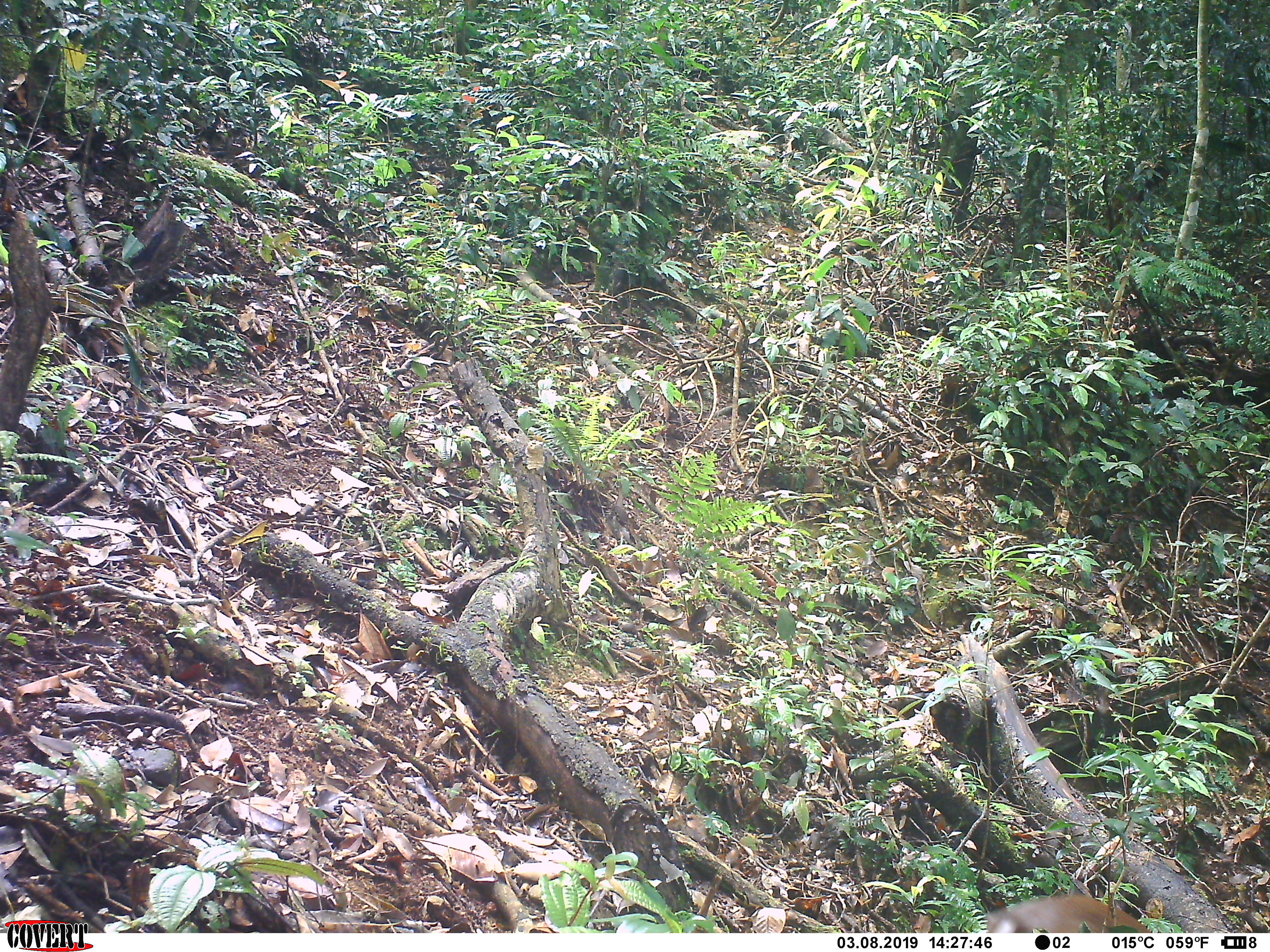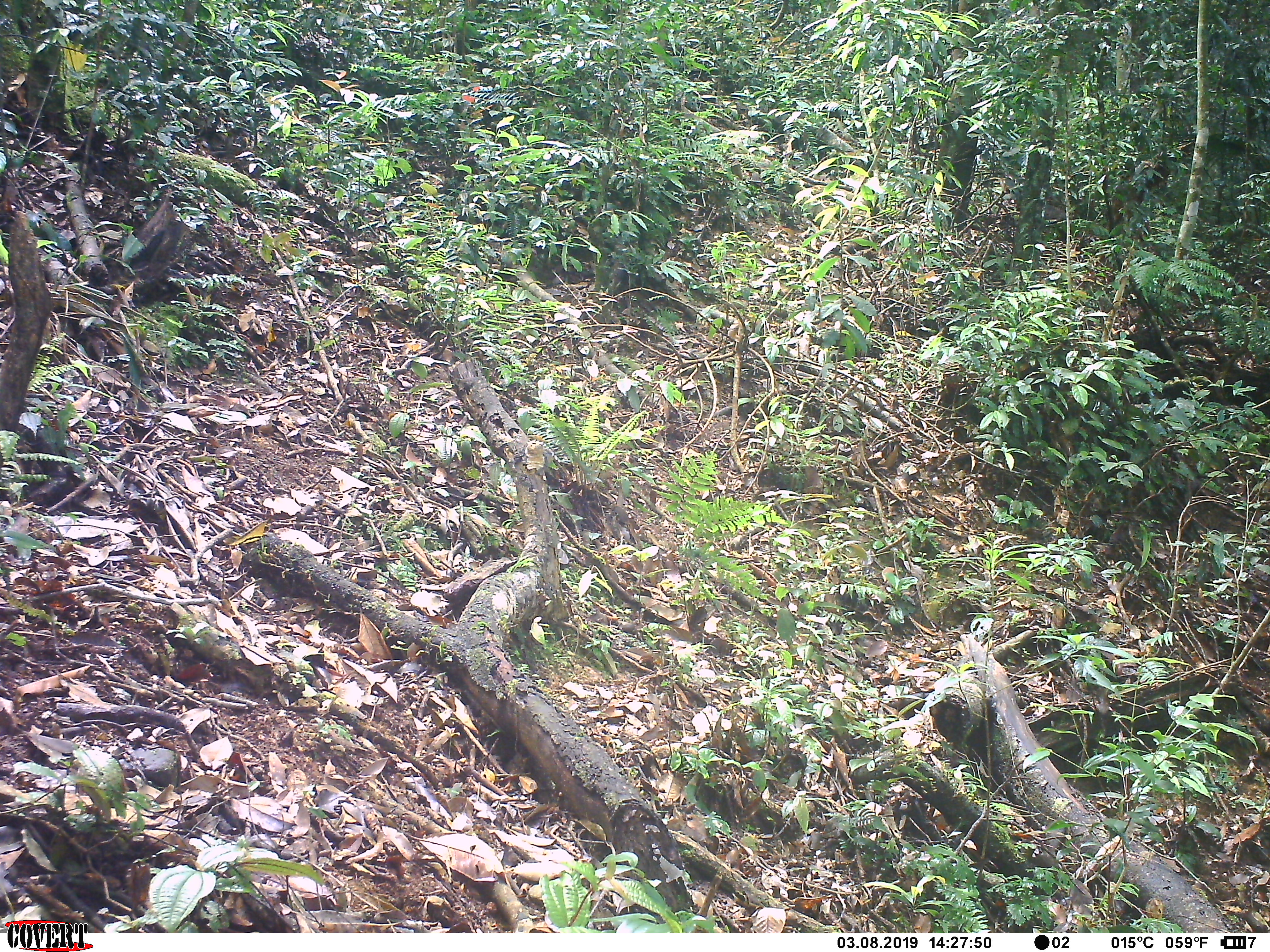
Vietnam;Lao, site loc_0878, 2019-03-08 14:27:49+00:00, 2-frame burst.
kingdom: Animalia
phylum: Chordata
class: Mammalia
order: Artiodactyla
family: Cervidae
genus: Muntiacus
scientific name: Muntiacus rooseveltorum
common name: roosevelt's muntjac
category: roosevelts muntjac group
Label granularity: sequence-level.